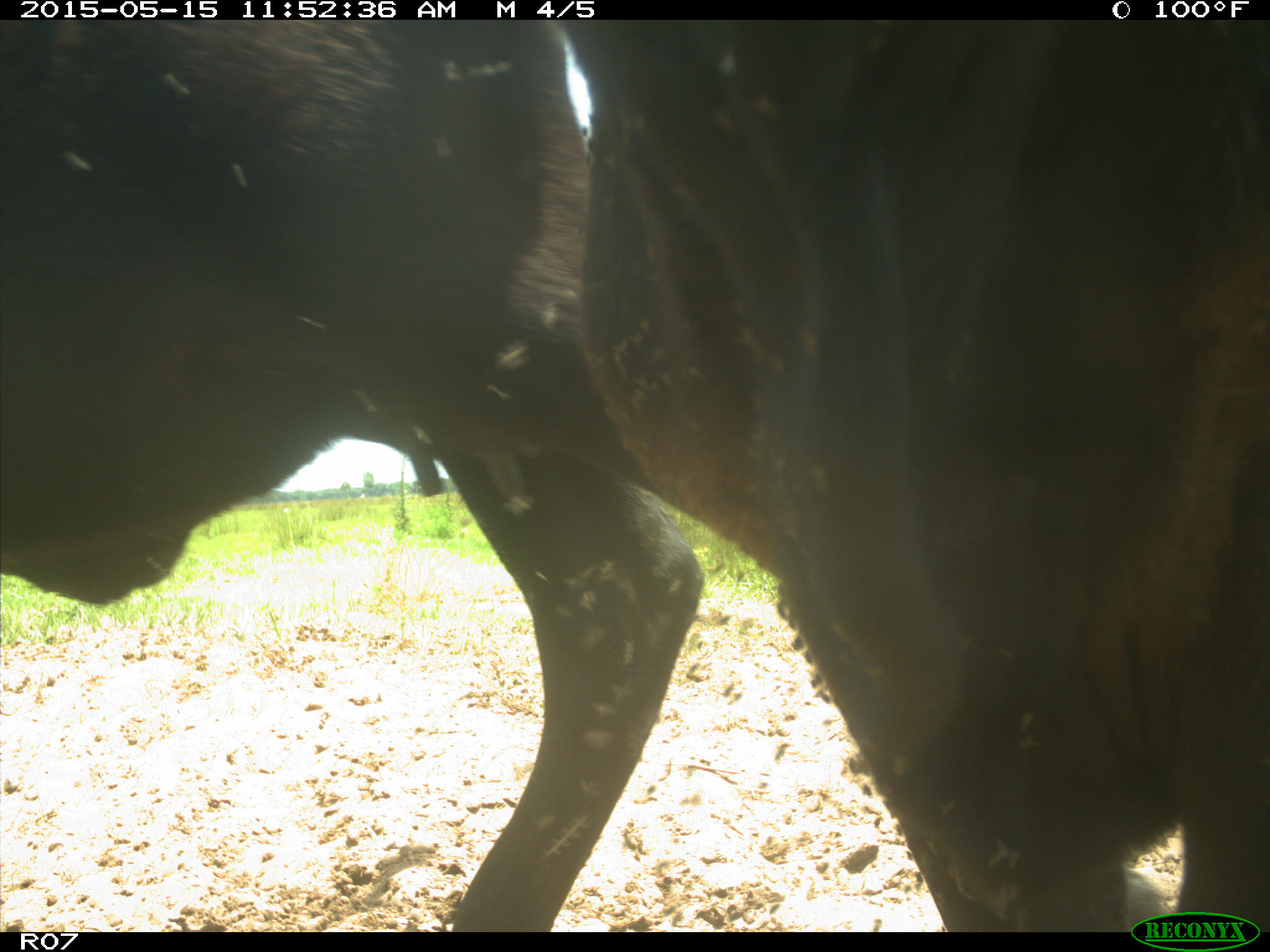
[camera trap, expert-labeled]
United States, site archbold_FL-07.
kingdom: Animalia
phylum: Chordata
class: Mammalia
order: Artiodactyla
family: Bovidae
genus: Bos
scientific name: Bos taurus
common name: domestic cow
Bos taurus (domestic cow).